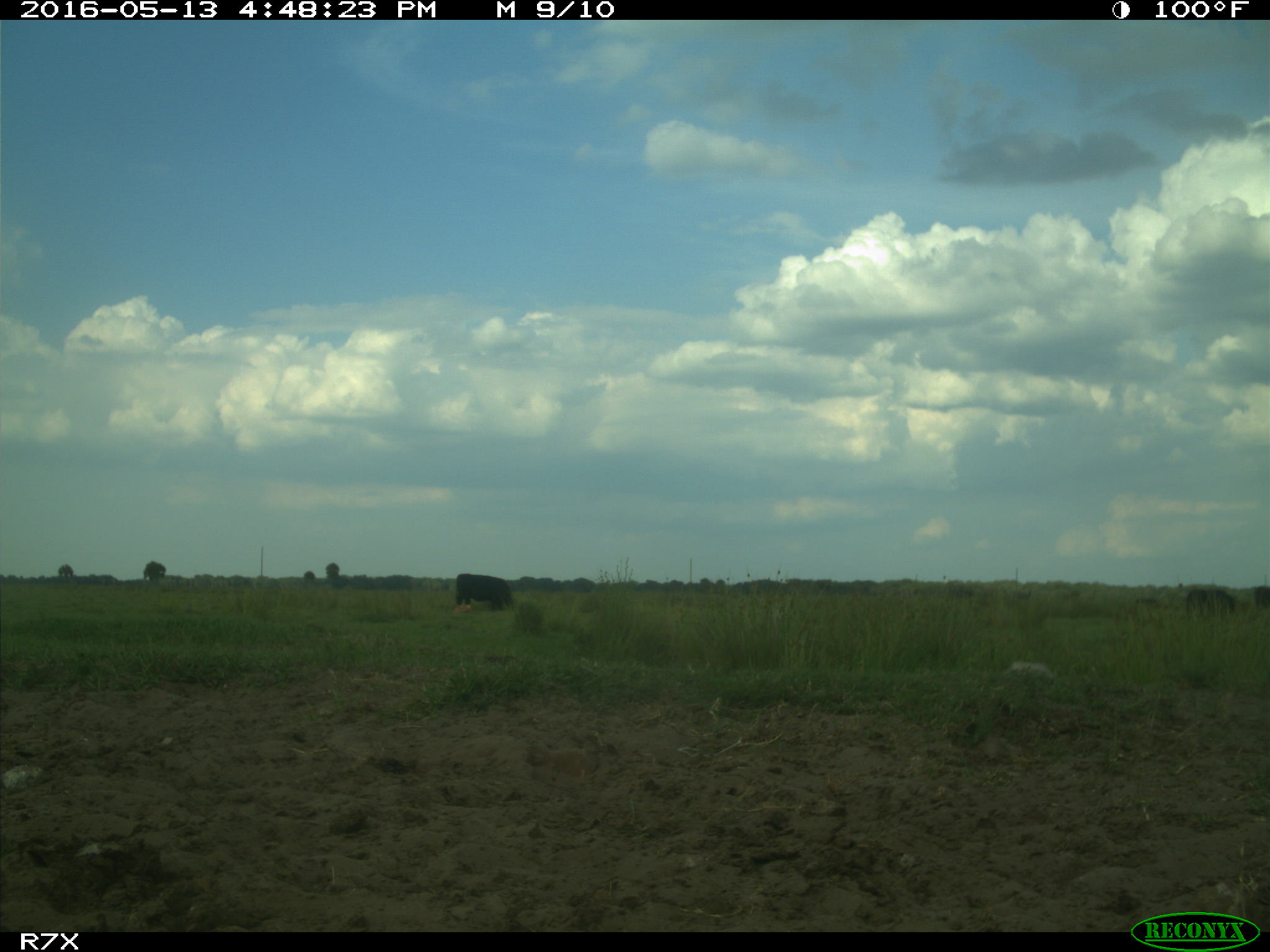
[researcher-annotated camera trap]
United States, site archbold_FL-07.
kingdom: Animalia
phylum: Chordata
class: Mammalia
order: Artiodactyla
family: Bovidae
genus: Bos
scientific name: Bos taurus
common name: domestic cow